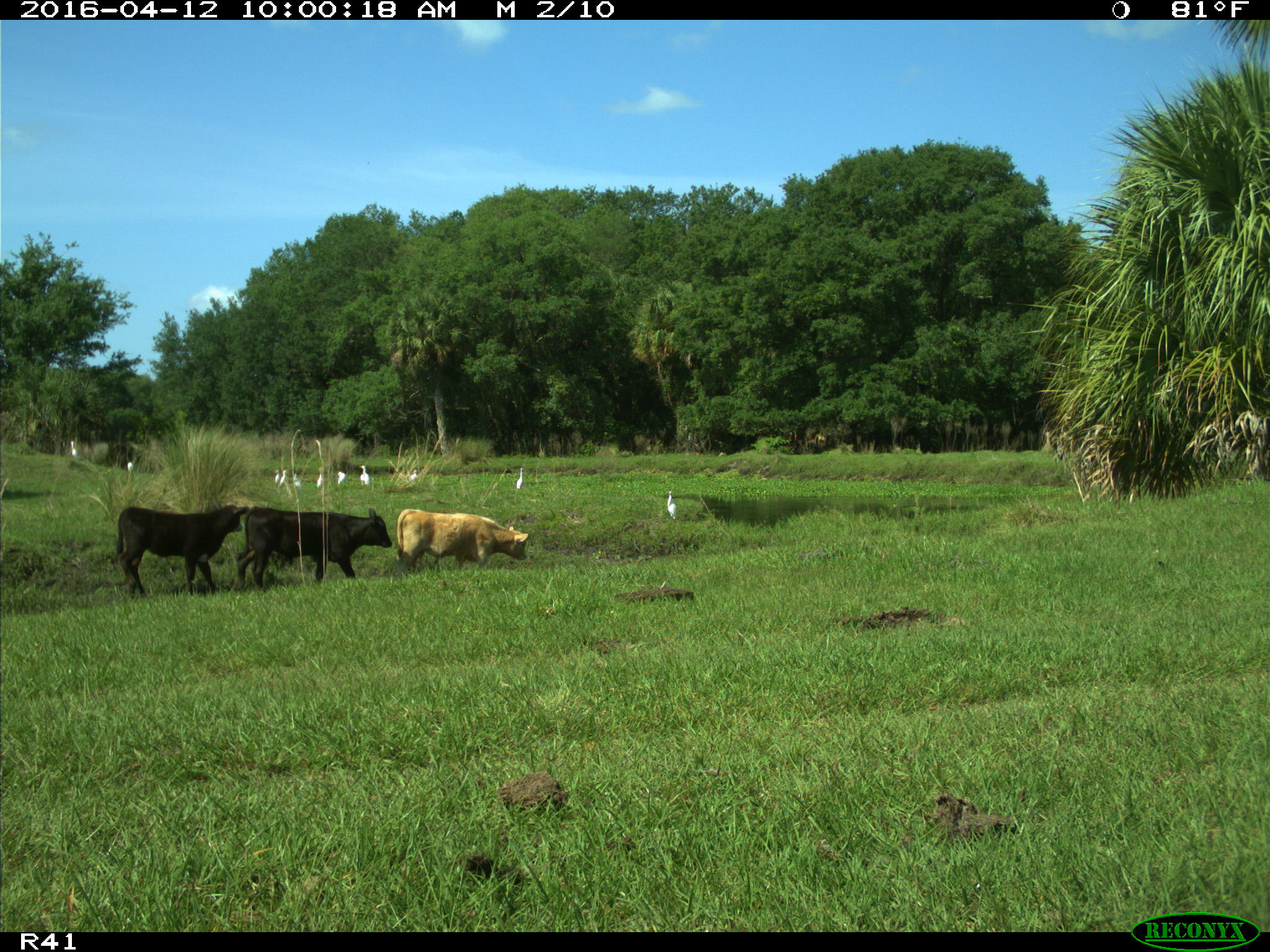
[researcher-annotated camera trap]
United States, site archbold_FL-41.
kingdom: Animalia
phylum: Chordata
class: Mammalia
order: Artiodactyla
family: Bovidae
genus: Bos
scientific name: Bos taurus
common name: domestic cow